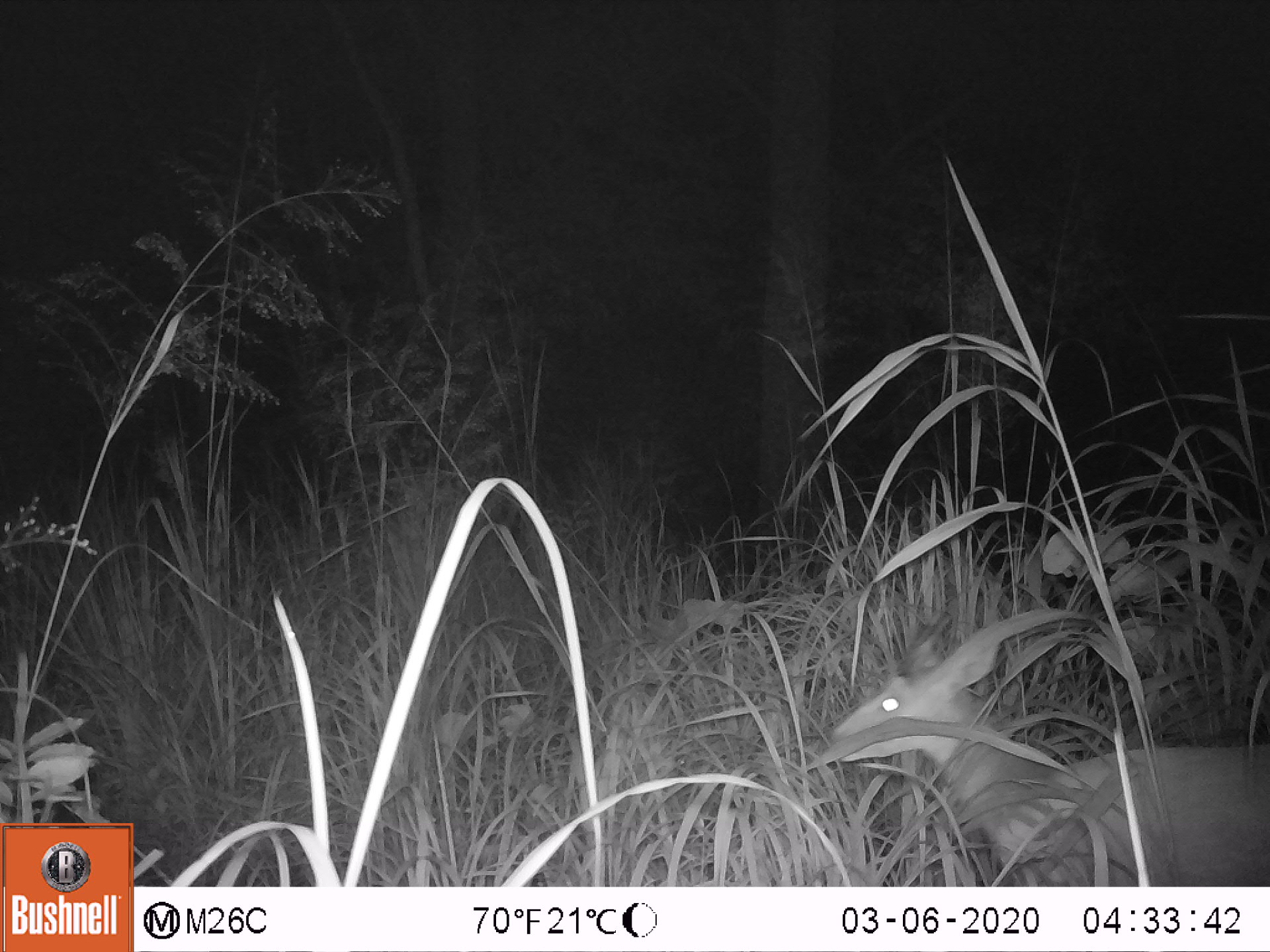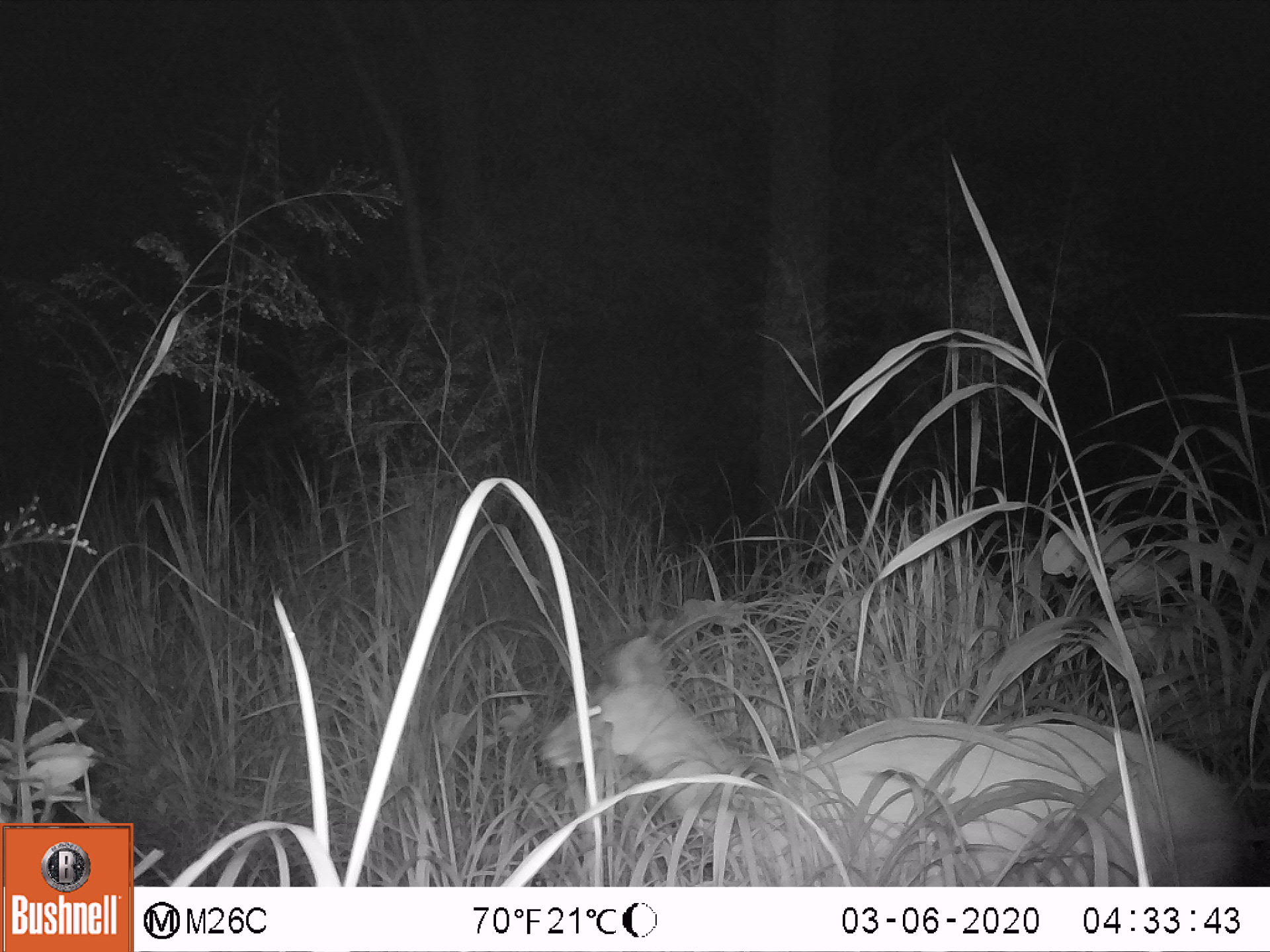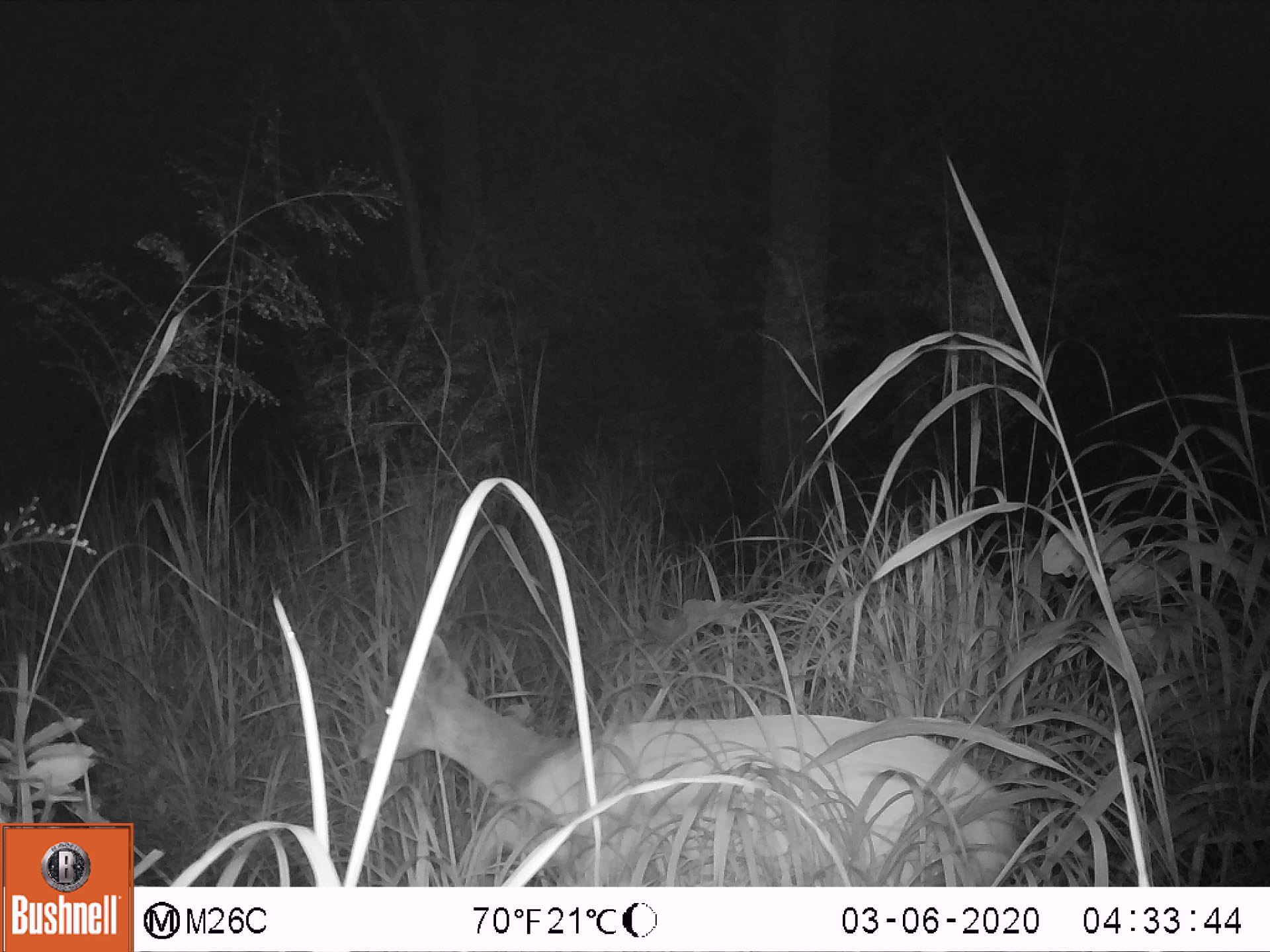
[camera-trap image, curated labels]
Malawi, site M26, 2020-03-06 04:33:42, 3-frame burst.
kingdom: Animalia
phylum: Chordata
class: Mammalia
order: Artiodactyla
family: Bovidae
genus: Tragelaphus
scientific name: Tragelaphus sylvaticus sylvaticus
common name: cape bushbuck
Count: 1.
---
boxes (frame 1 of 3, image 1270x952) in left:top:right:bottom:
cape bushbuck: 823:607:1267:885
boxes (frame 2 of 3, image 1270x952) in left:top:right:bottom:
cape bushbuck: 533:631:1247:885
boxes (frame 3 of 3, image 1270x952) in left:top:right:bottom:
cape bushbuck: 353:627:1018:883